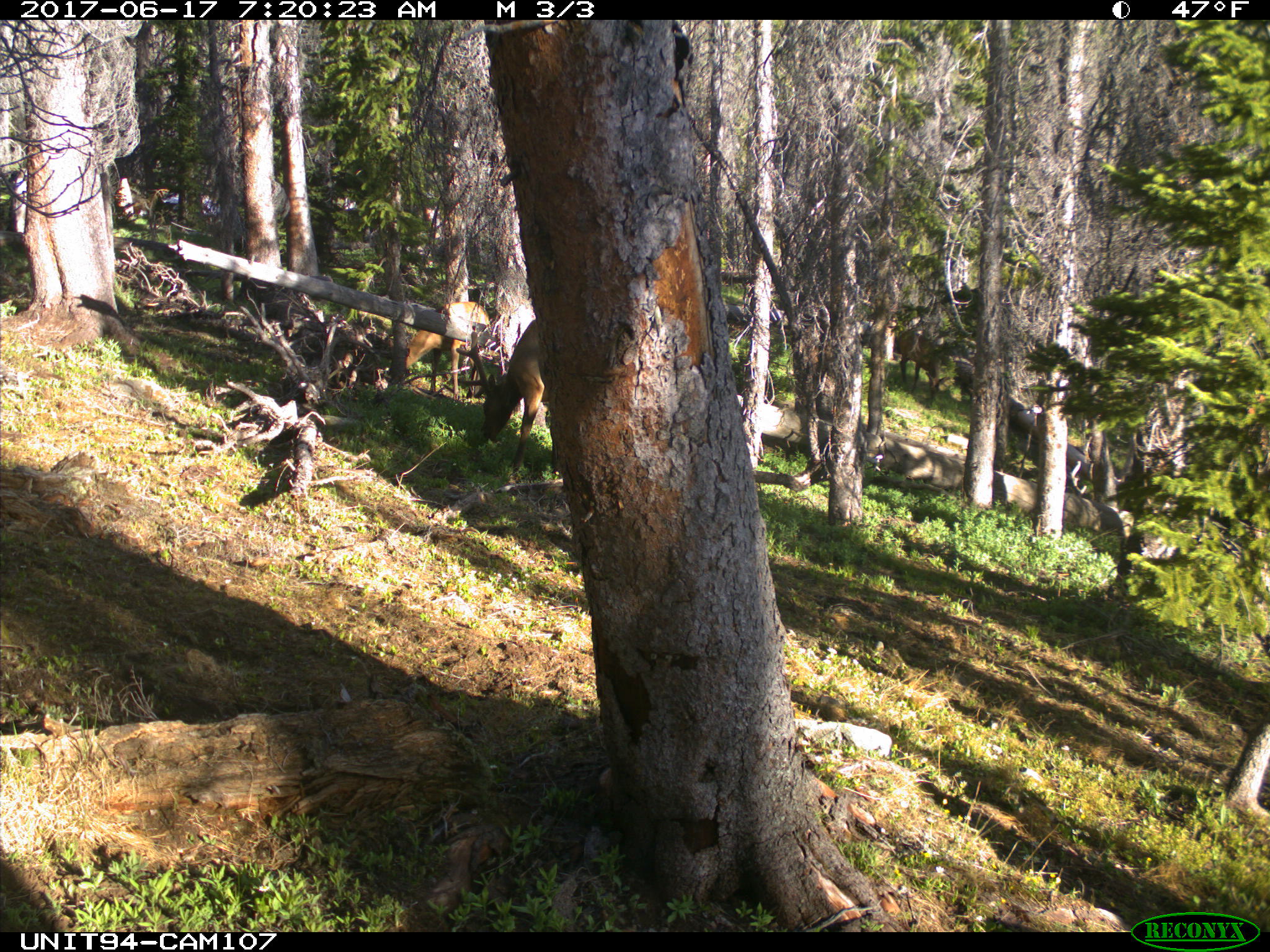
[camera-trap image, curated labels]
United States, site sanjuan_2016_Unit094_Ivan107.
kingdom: Animalia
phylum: Chordata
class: Mammalia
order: Artiodactyla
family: Cervidae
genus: Cervus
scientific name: Cervus elaphus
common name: red deer